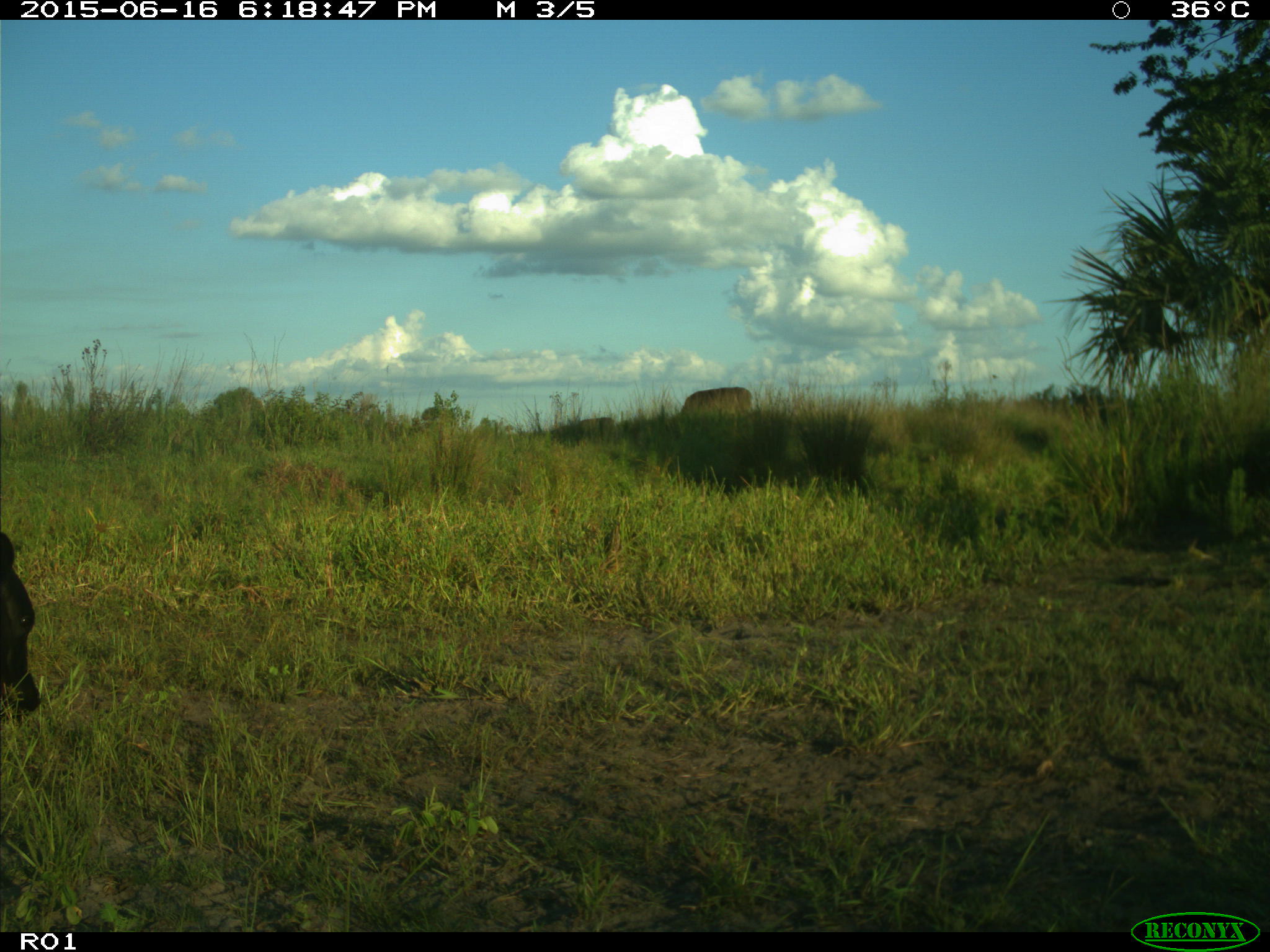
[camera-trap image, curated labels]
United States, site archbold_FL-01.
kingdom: Animalia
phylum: Chordata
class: Mammalia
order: Artiodactyla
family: Bovidae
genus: Bos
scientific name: Bos taurus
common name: domestic cow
Bos taurus (domestic cow).